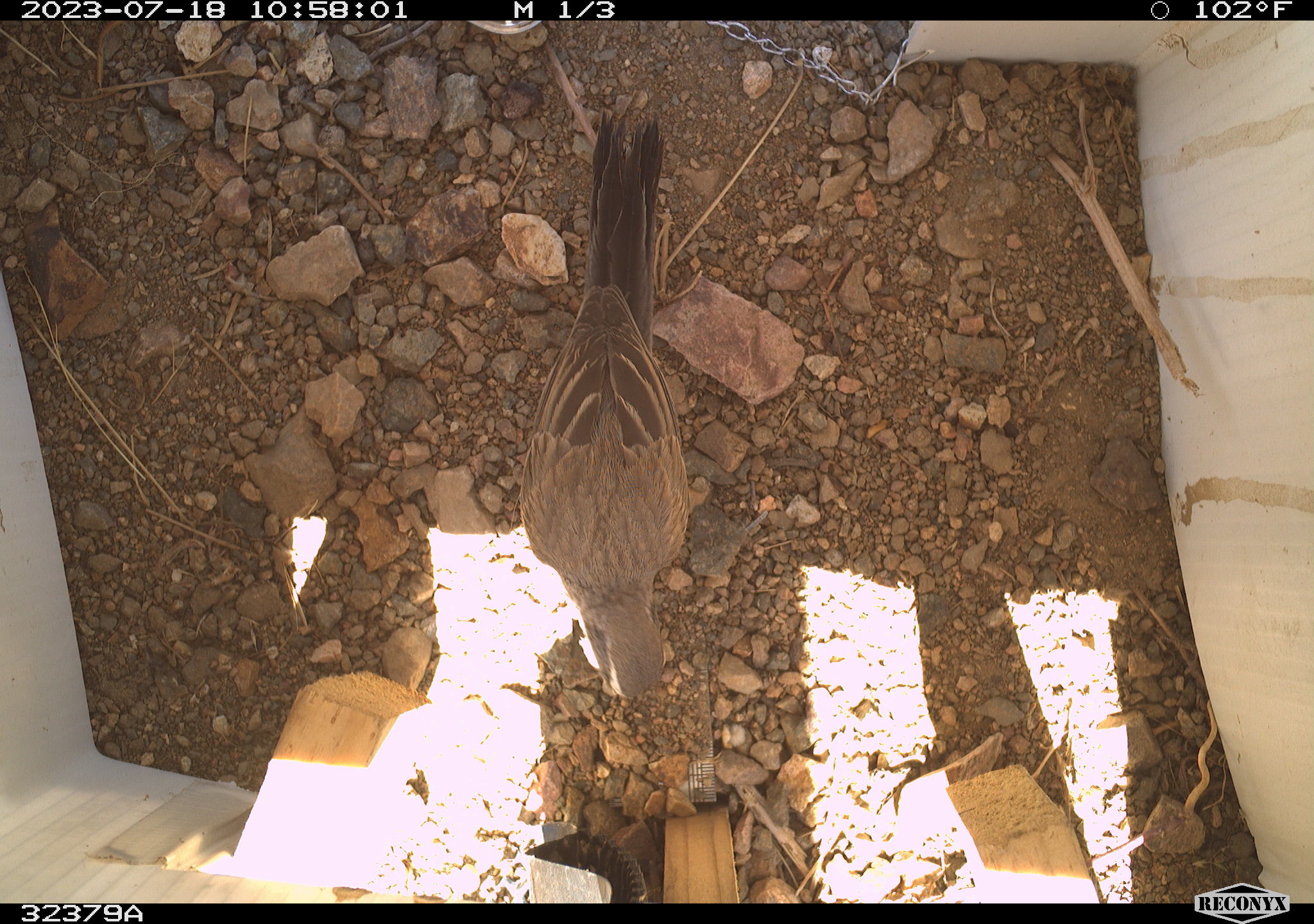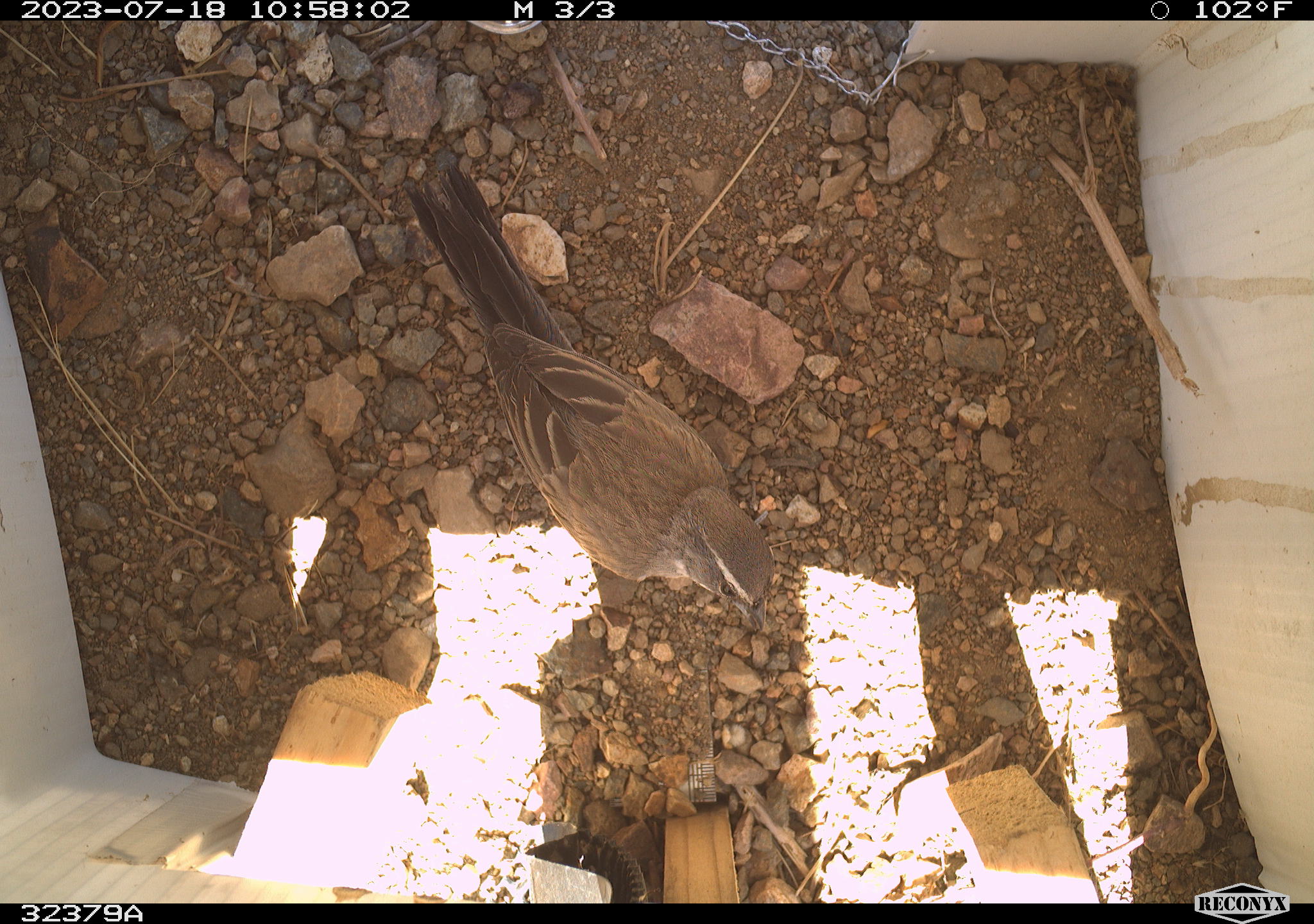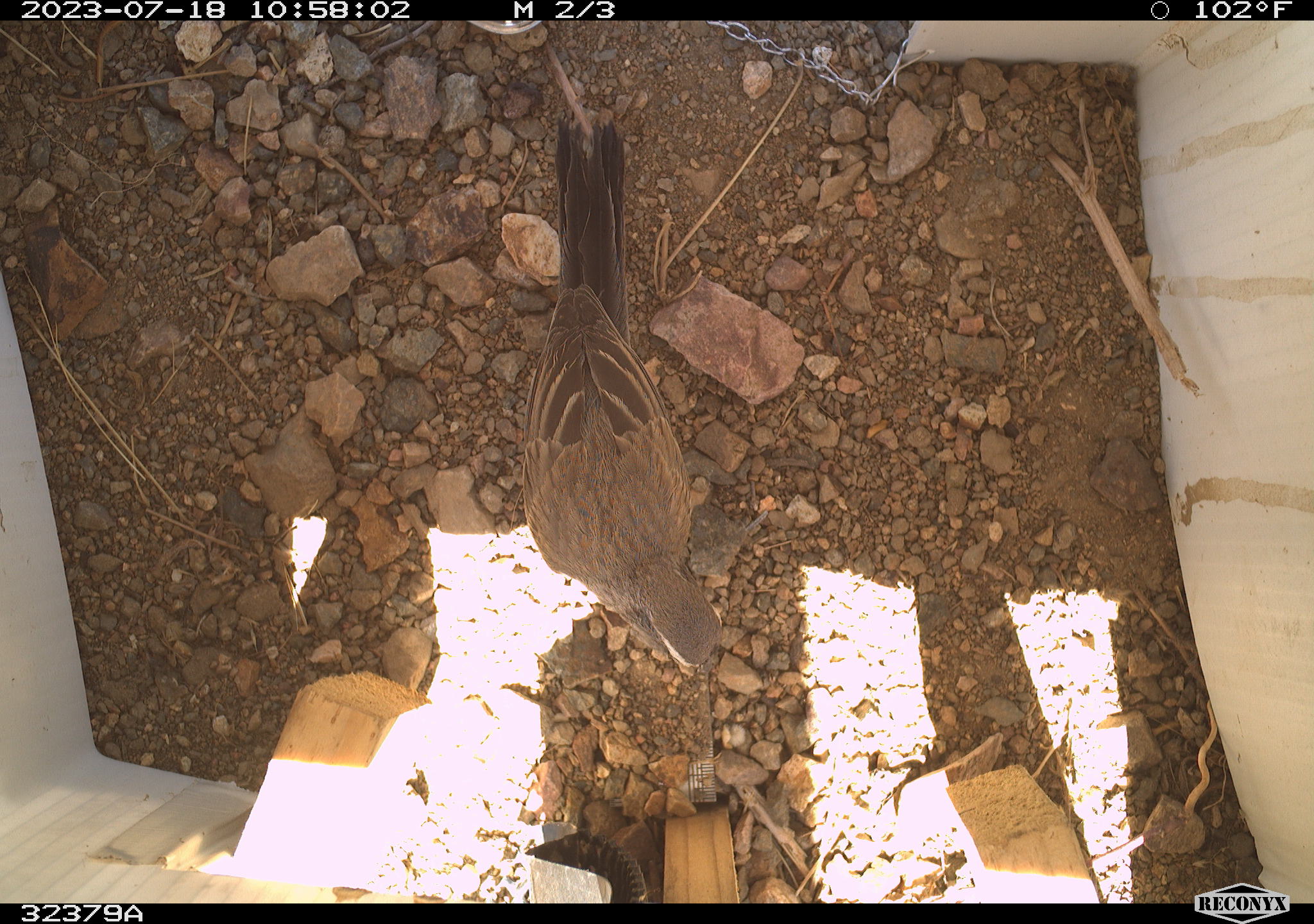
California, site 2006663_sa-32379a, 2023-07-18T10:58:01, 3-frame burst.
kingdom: Animalia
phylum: Chordata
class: Aves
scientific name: Aves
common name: bird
Bird (Aves).